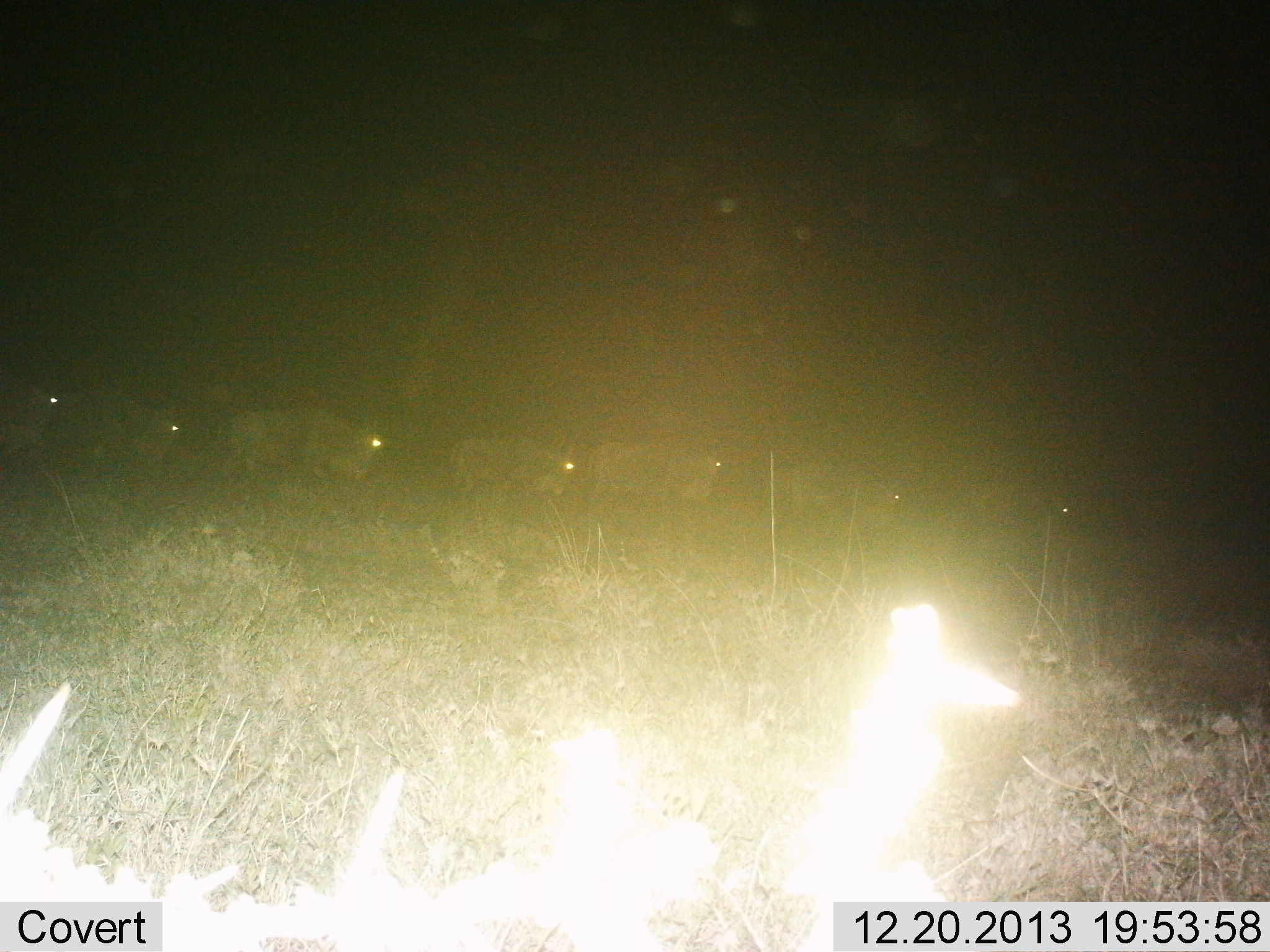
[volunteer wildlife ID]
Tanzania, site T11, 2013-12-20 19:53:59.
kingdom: Animalia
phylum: Chordata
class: Mammalia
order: Artiodactyla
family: Bovidae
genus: Connochaetes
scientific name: Connochaetes taurinus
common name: blue wildebeest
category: wildebeest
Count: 7.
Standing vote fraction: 10%.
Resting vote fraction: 0%.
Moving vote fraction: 100%.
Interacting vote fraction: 0%.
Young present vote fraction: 0%.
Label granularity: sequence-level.